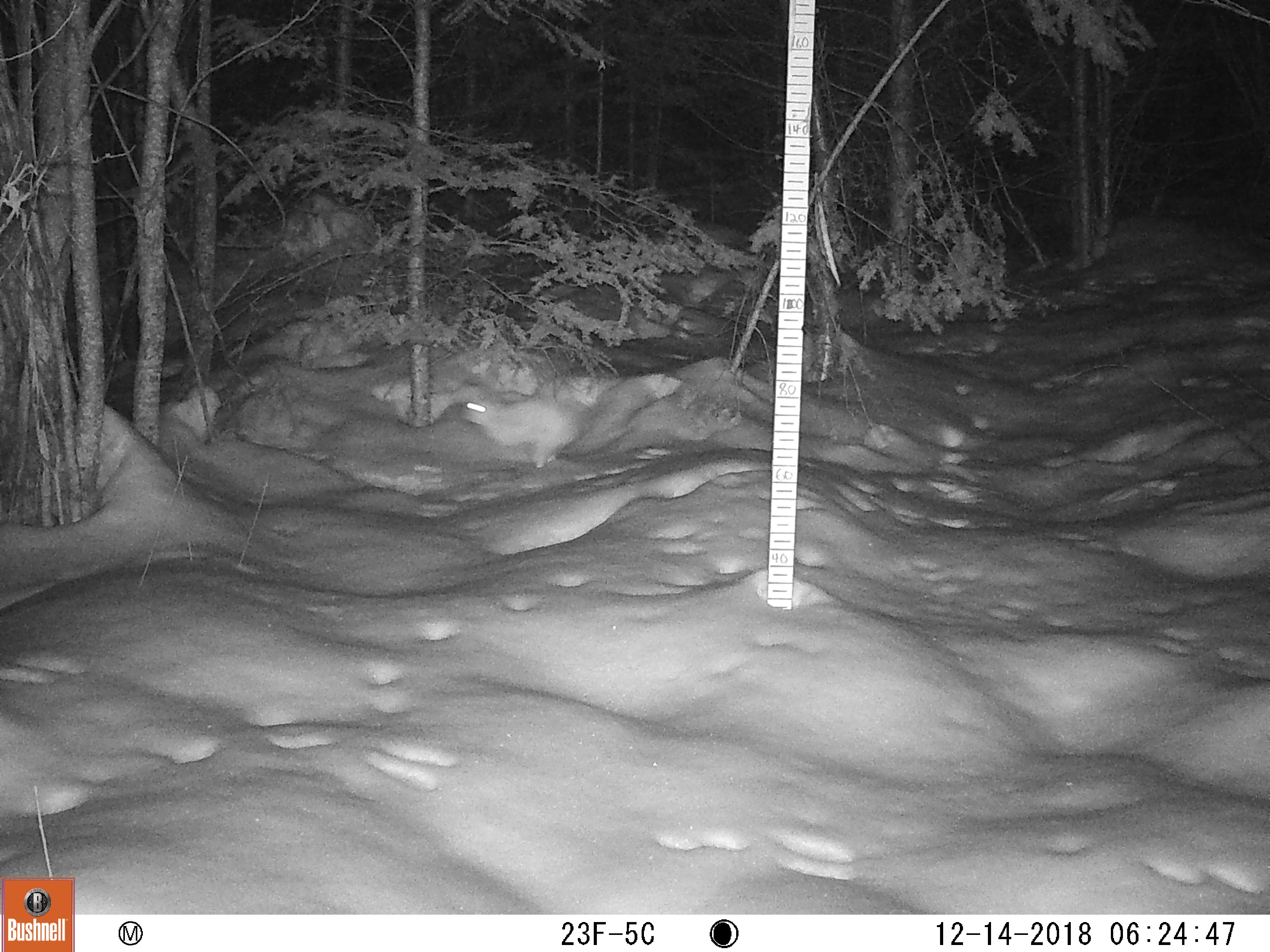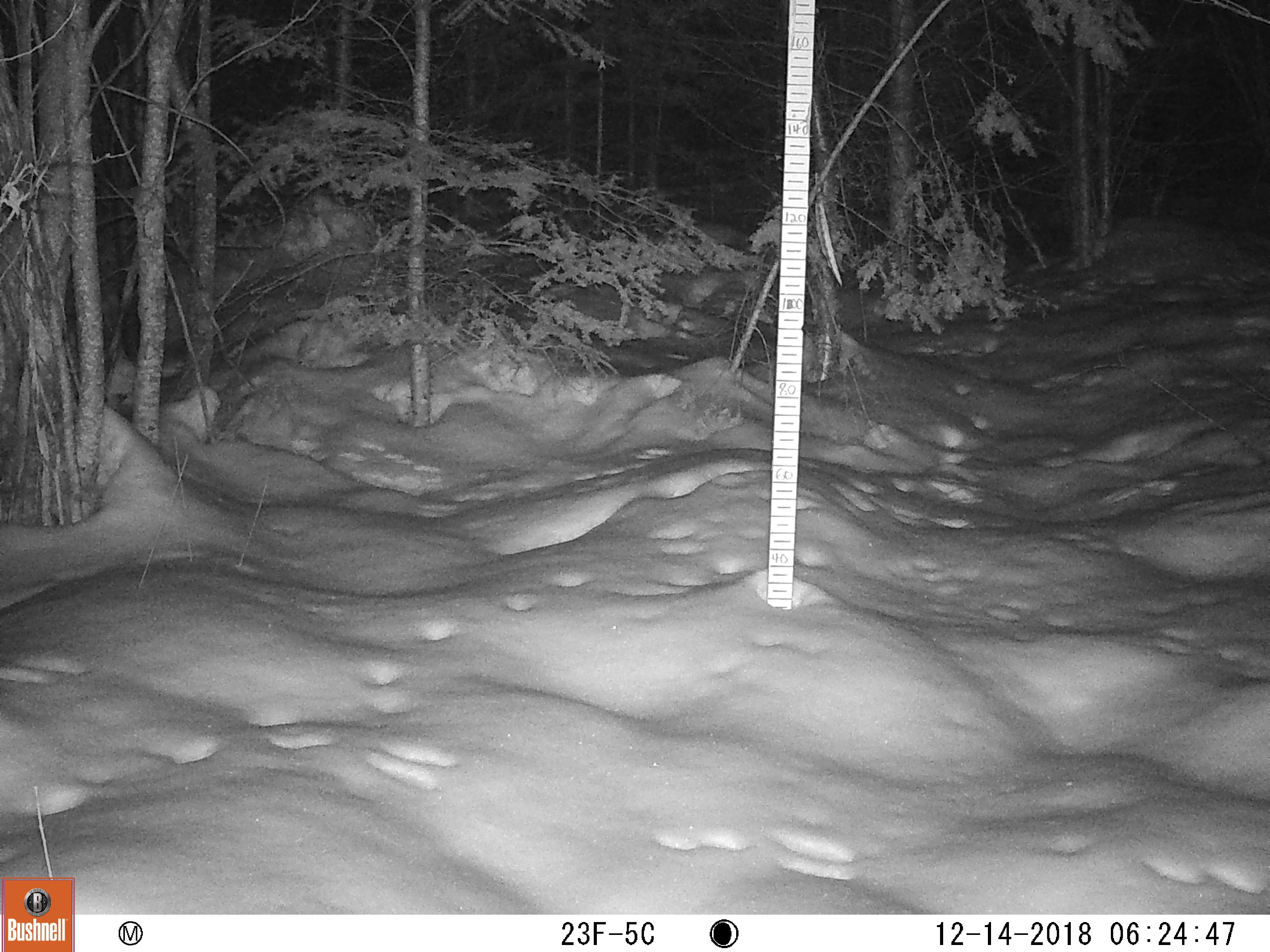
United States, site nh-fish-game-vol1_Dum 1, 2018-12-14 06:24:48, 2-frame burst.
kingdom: Animalia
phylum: Chordata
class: Mammalia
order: Lagomorpha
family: Leporidae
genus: Lepus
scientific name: Lepus americanus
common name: snowshoe hare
Snowshoe hare (Lepus americanus).